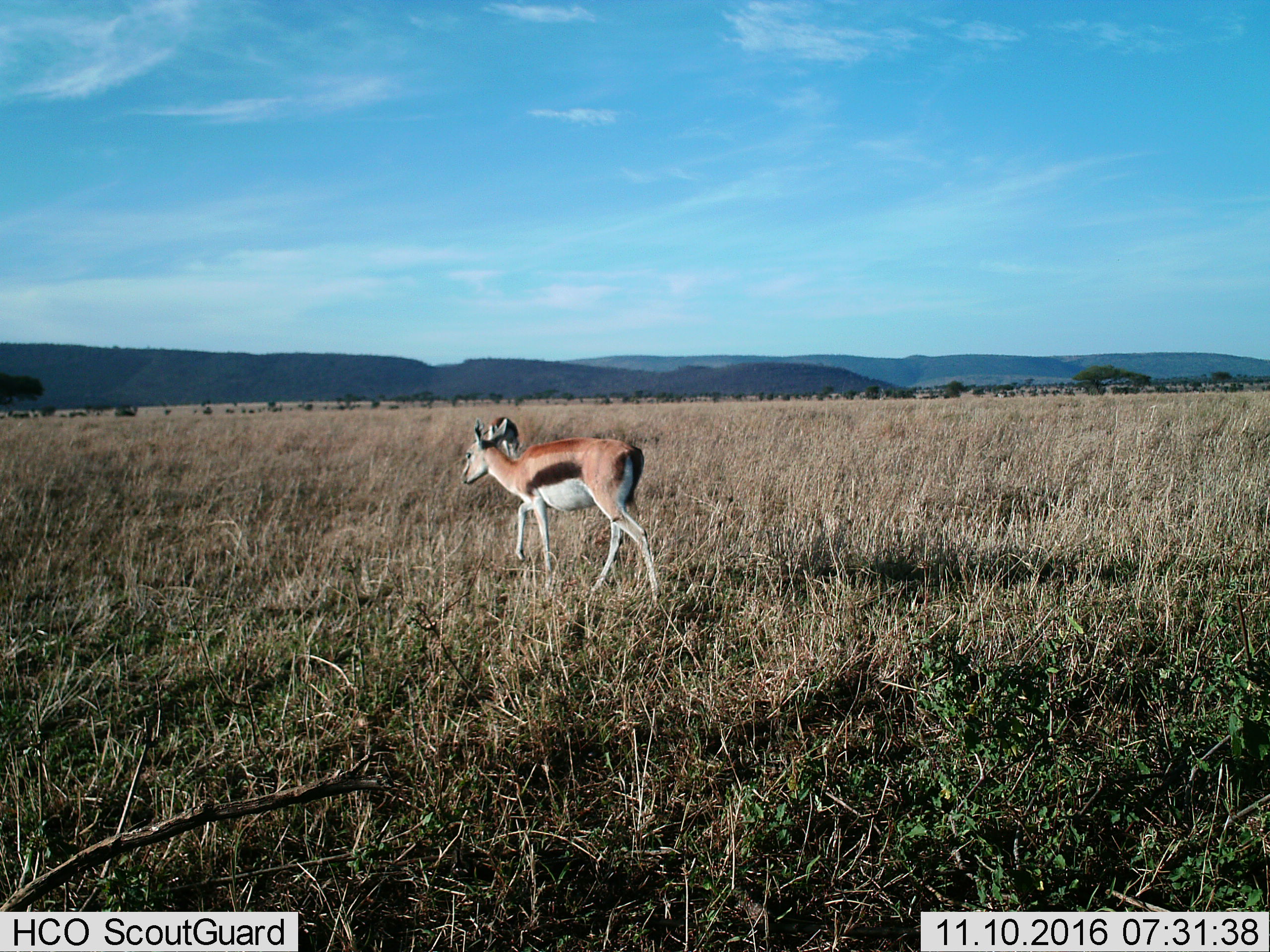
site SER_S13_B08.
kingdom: Animalia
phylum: Chordata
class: Mammalia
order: Artiodactyla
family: Bovidae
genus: Eudorcas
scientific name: Eudorcas thomsonii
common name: thomson's gazelle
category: gazellethomsons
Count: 2.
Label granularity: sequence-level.